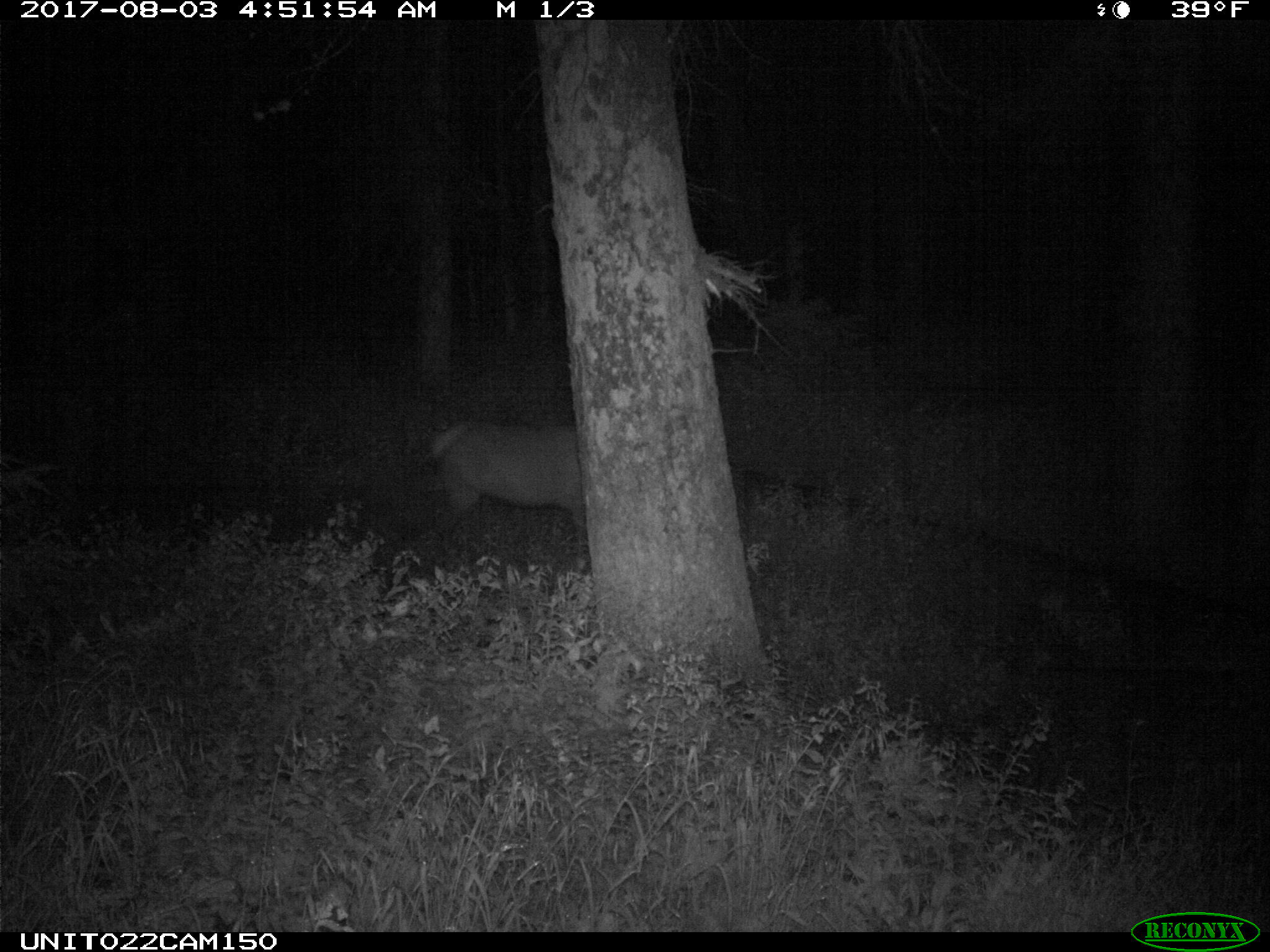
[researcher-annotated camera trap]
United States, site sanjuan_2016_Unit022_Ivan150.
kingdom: Animalia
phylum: Chordata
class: Mammalia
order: Artiodactyla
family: Cervidae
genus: Cervus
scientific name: Cervus elaphus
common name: red deer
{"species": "Cervus elaphus (red deer)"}